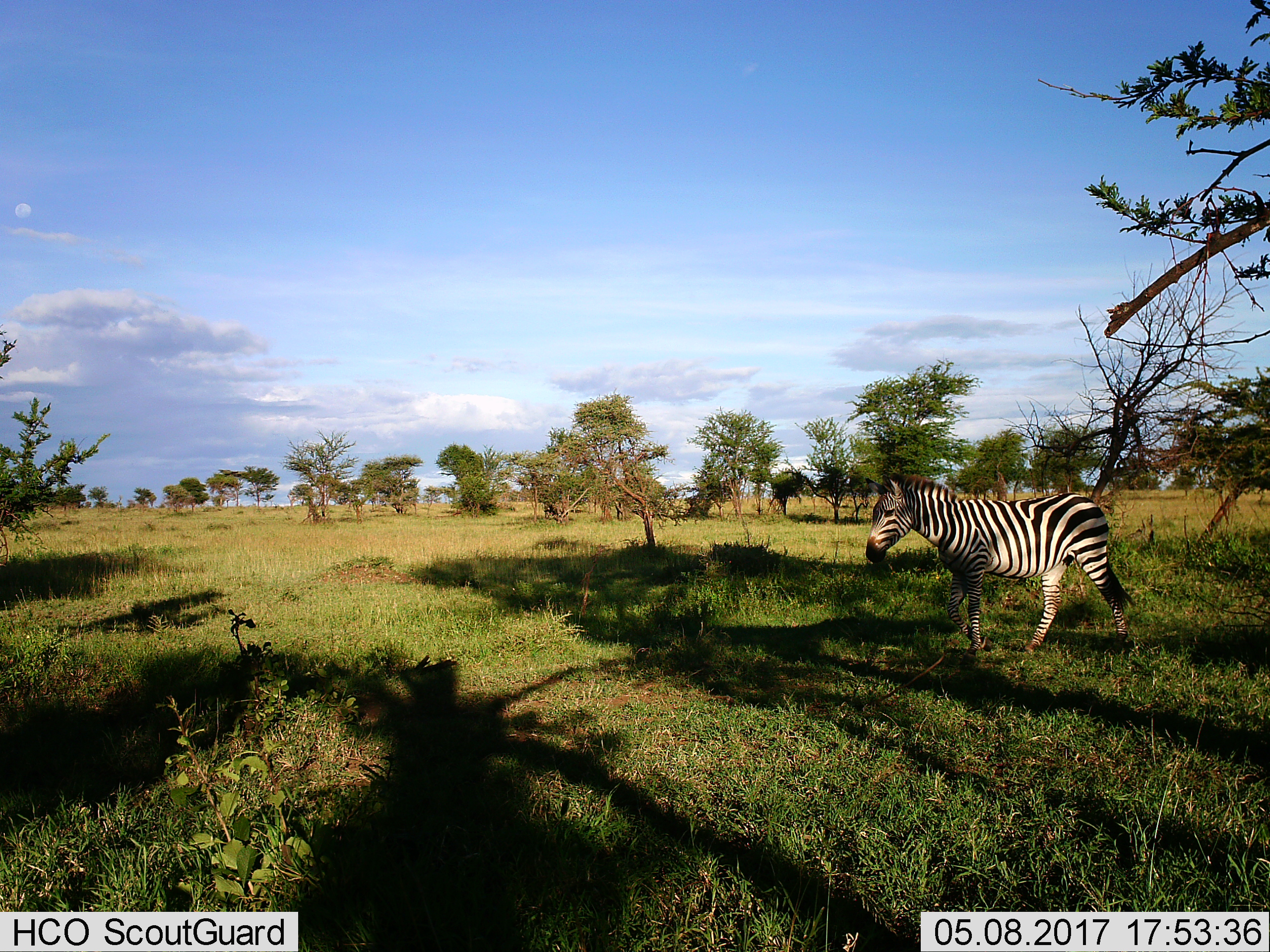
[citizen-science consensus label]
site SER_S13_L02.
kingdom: Animalia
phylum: Chordata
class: Mammalia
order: Perissodactyla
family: Equidae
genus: Equus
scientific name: Equus quagga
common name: plains zebra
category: zebraplains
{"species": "zebraplains (plains zebra) (Equus quagga)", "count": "1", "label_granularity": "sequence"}